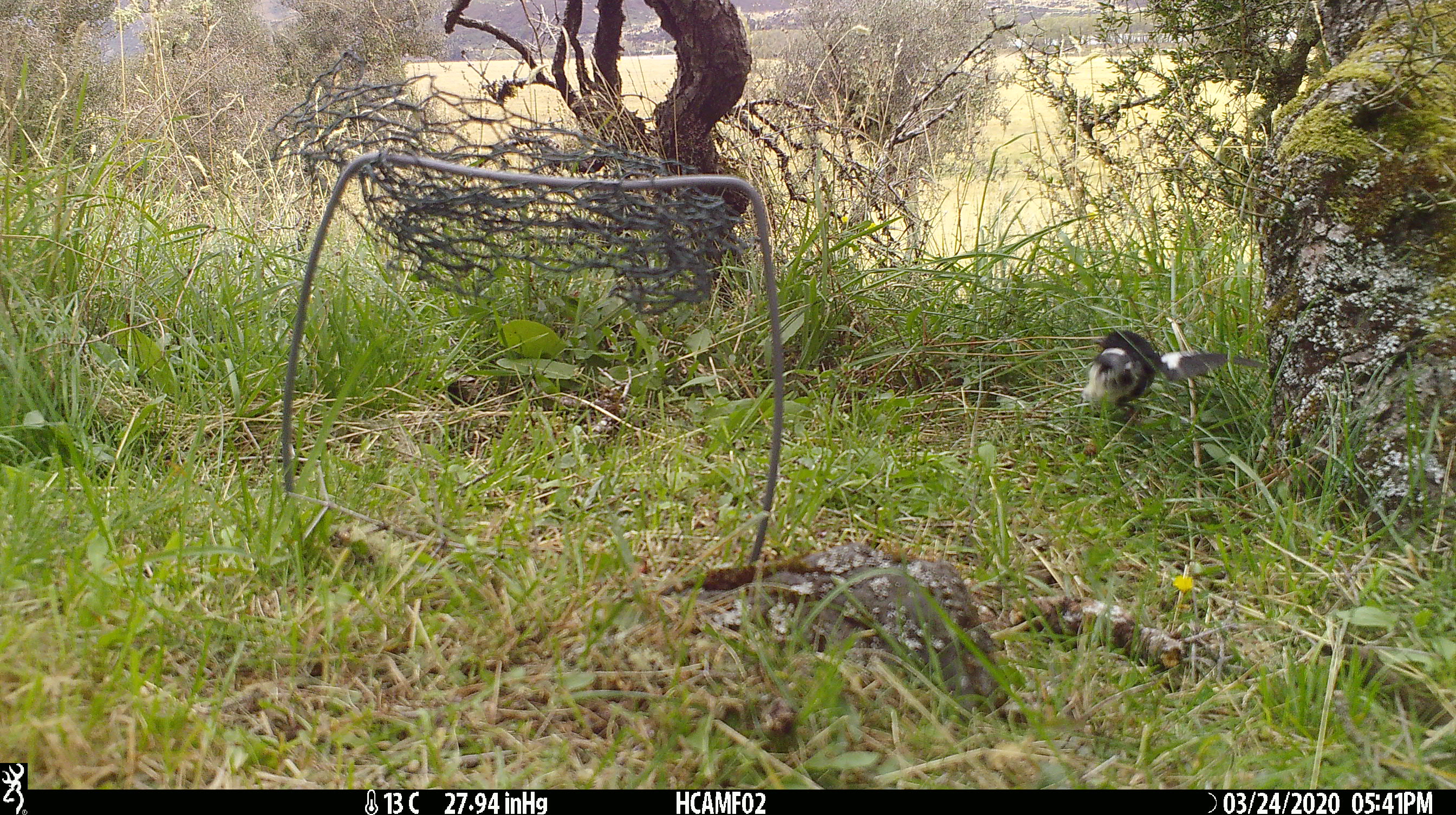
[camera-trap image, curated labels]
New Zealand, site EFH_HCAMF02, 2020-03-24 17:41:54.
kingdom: Animalia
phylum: Chordata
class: Aves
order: Passeriformes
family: Petroicidae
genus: Petroica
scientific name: Petroica macrocephala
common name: tomtit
Tomtit (Petroica macrocephala).